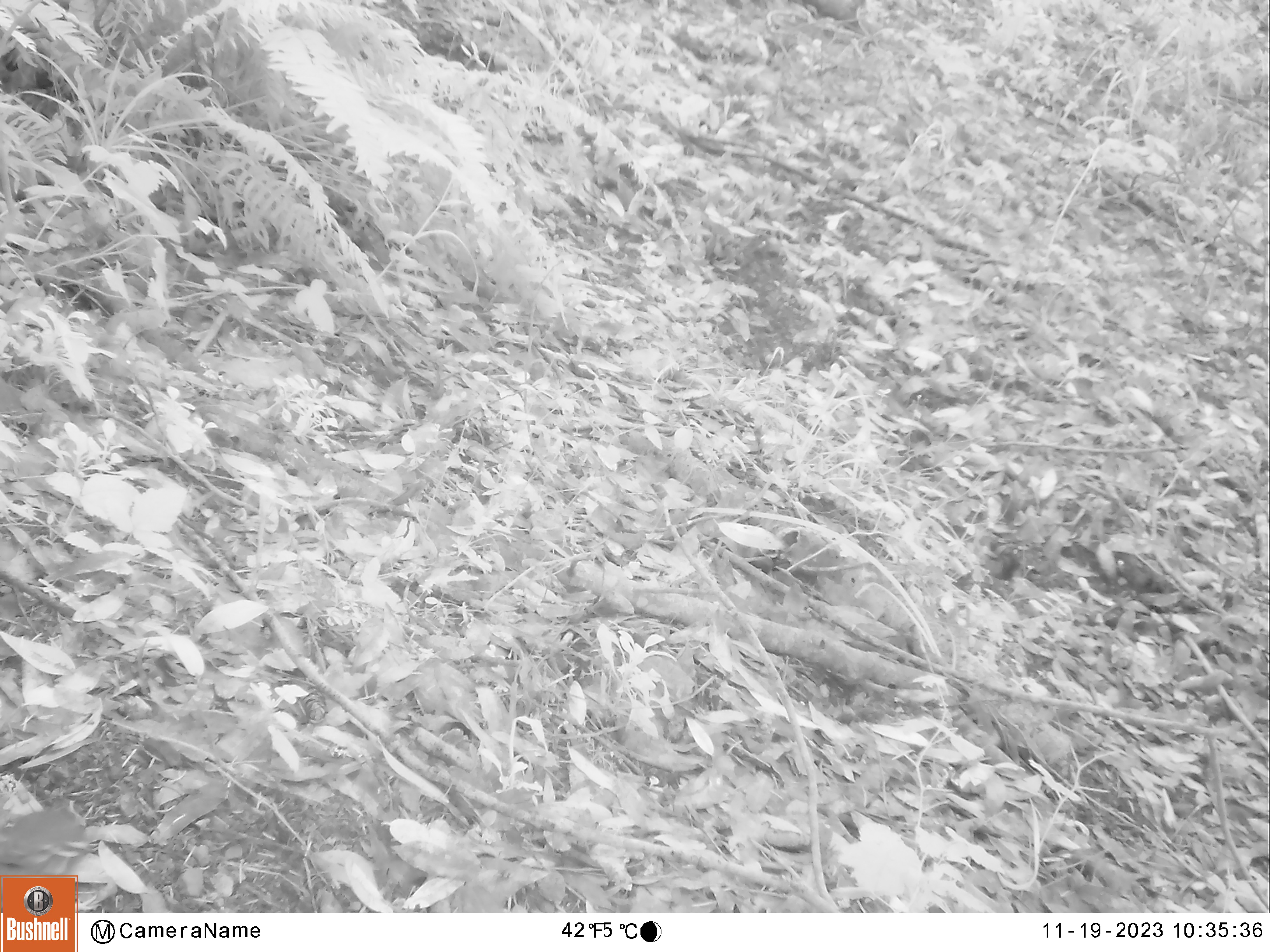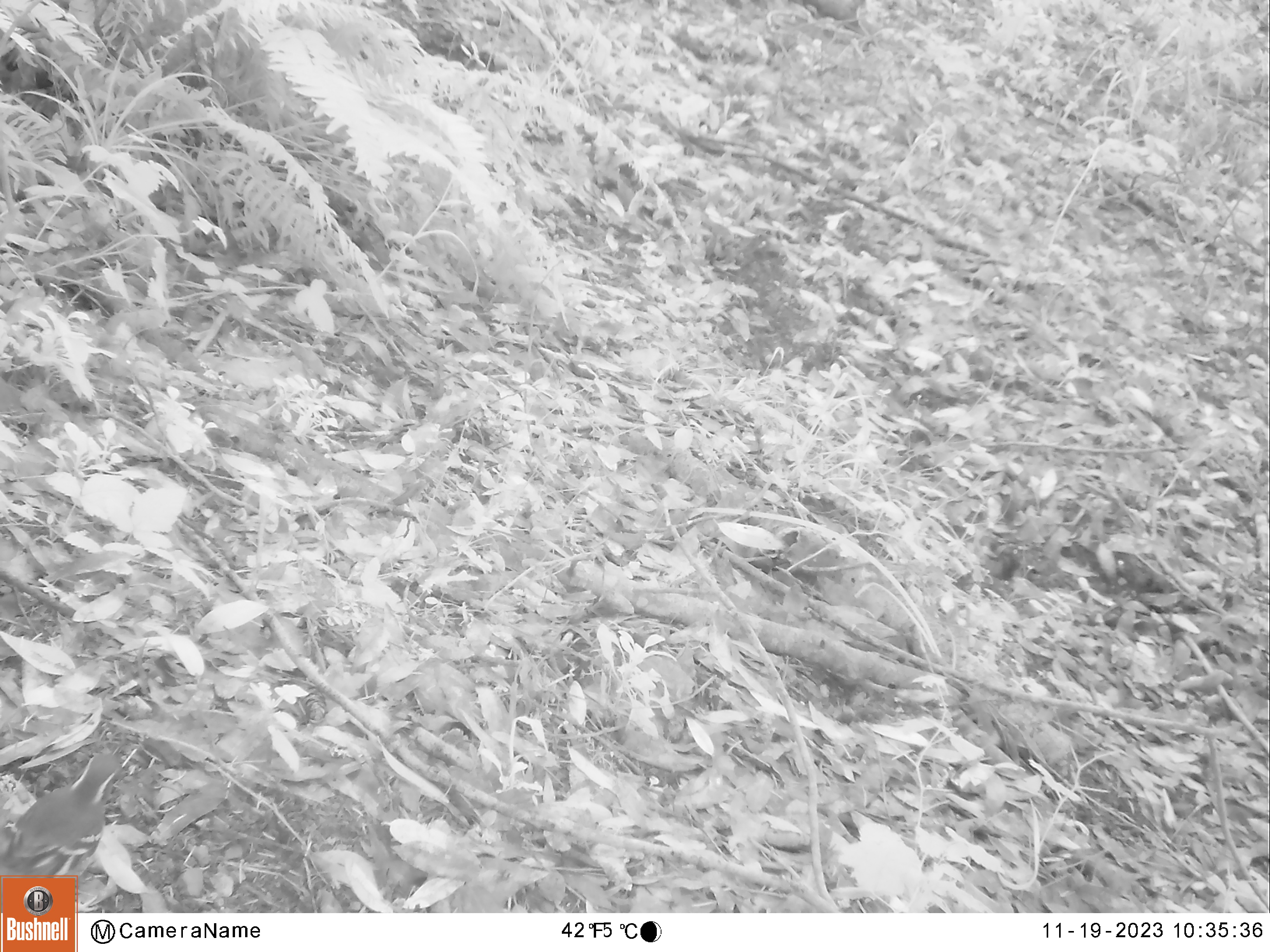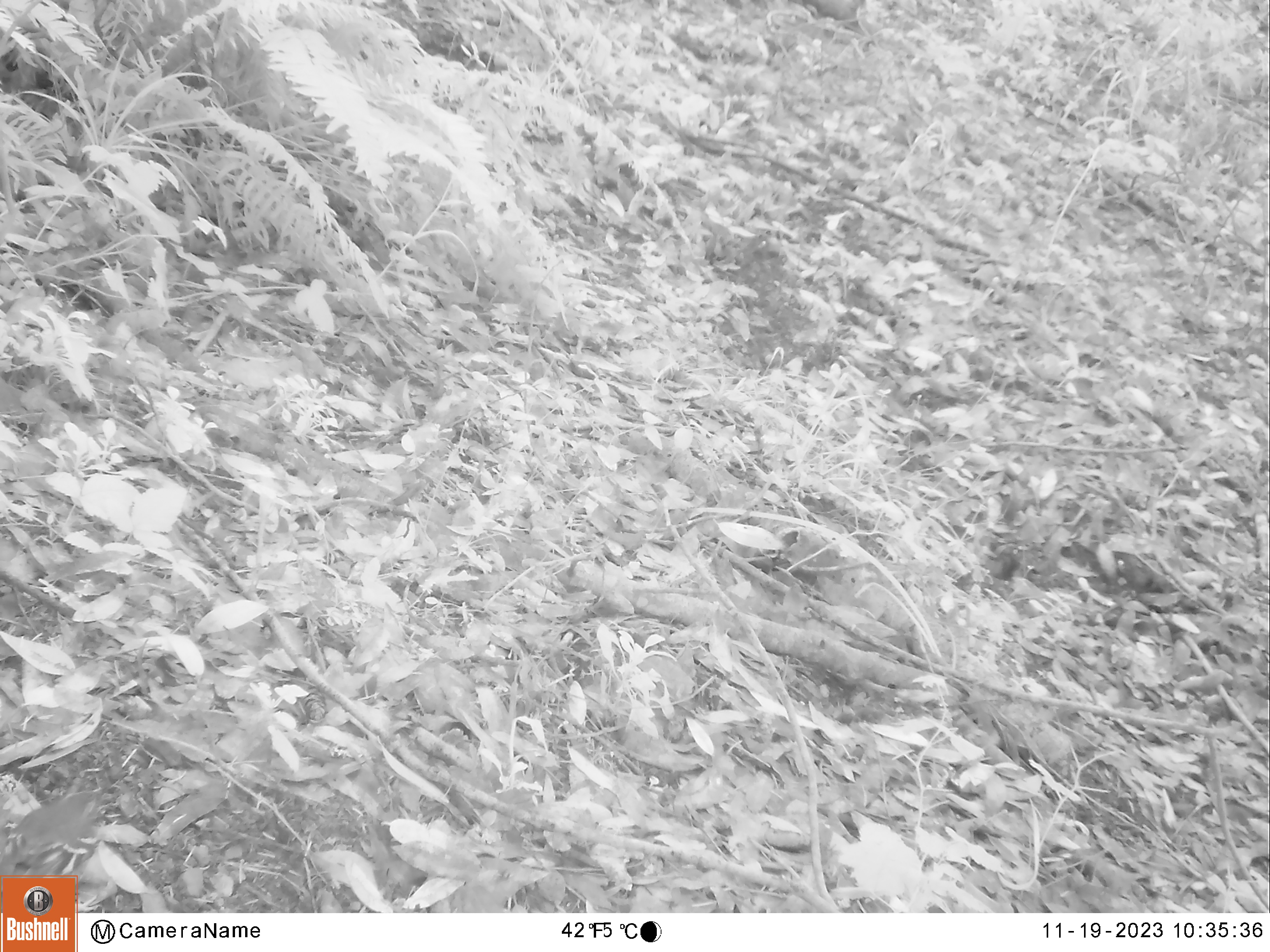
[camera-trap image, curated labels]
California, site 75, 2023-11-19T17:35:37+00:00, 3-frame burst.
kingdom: Animalia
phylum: Chordata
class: Aves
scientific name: Aves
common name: bird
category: unknown bird